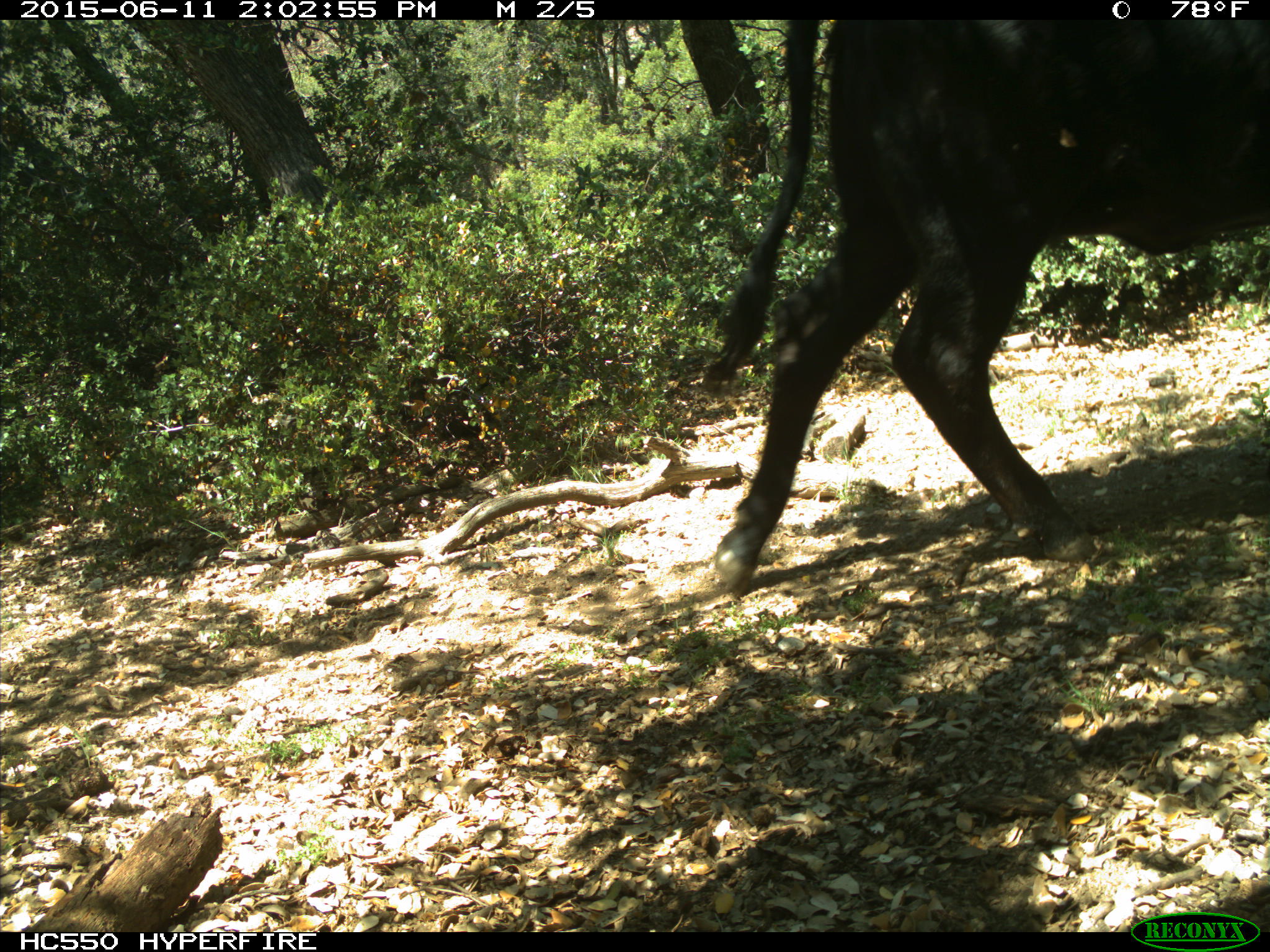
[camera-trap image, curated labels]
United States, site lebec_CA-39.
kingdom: Animalia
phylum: Chordata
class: Mammalia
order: Artiodactyla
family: Bovidae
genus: Bos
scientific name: Bos taurus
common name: domestic cow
Bos taurus (domestic cow).